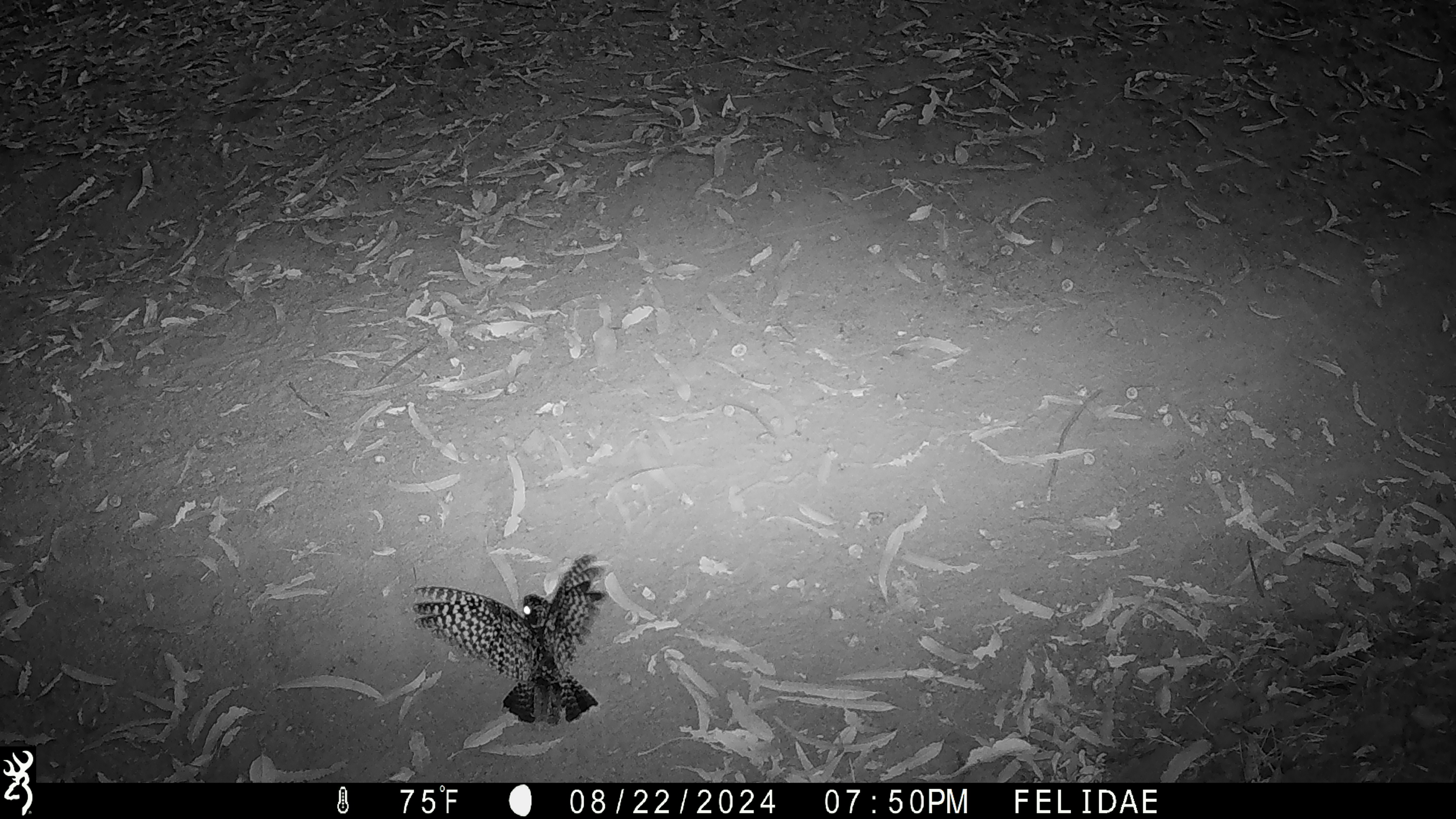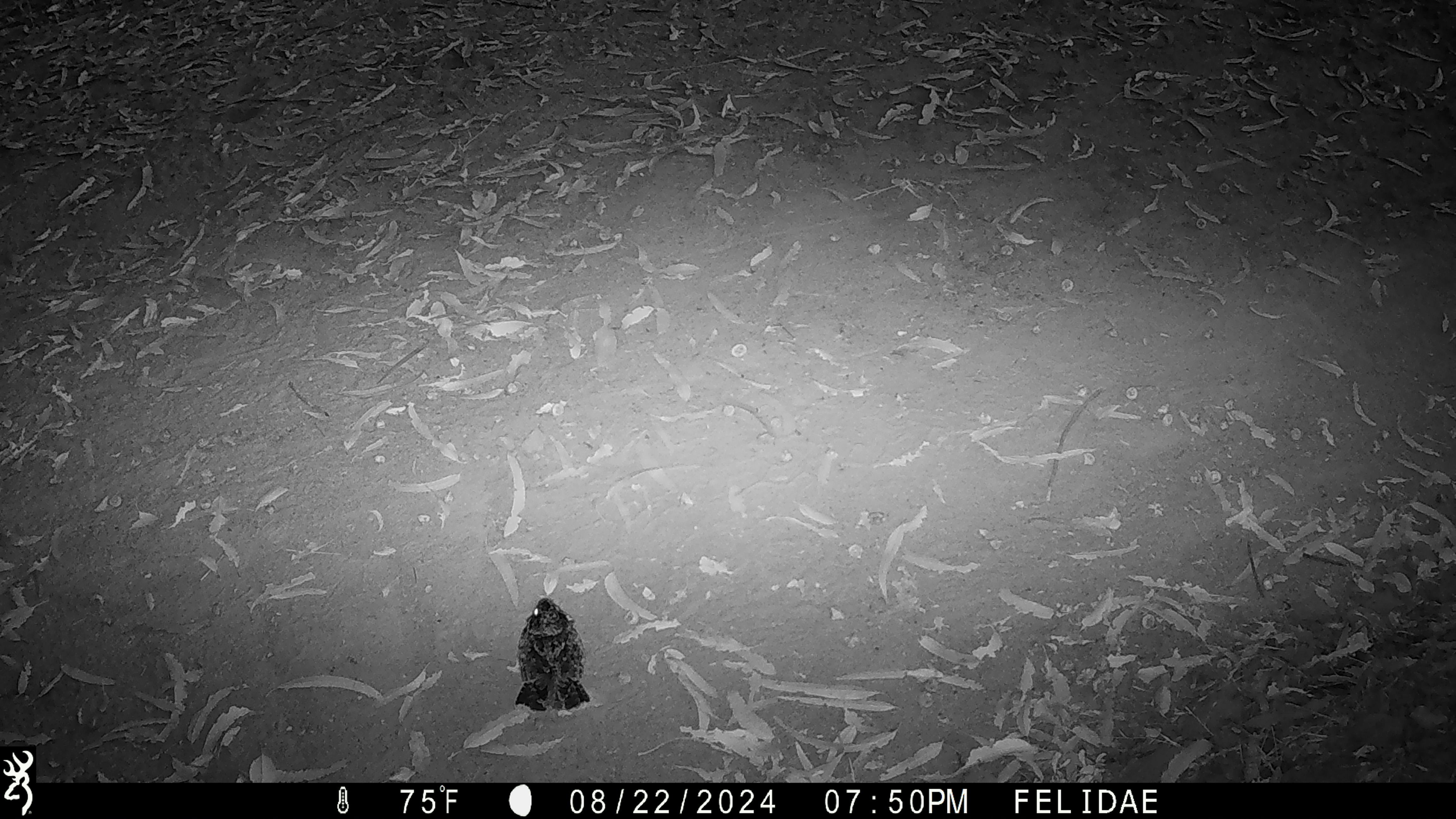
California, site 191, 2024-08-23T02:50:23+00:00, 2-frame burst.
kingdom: Animalia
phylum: Chordata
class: Aves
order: Strigiformes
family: Strigidae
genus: Megascops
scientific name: Megascops kennicottii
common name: western screech owl